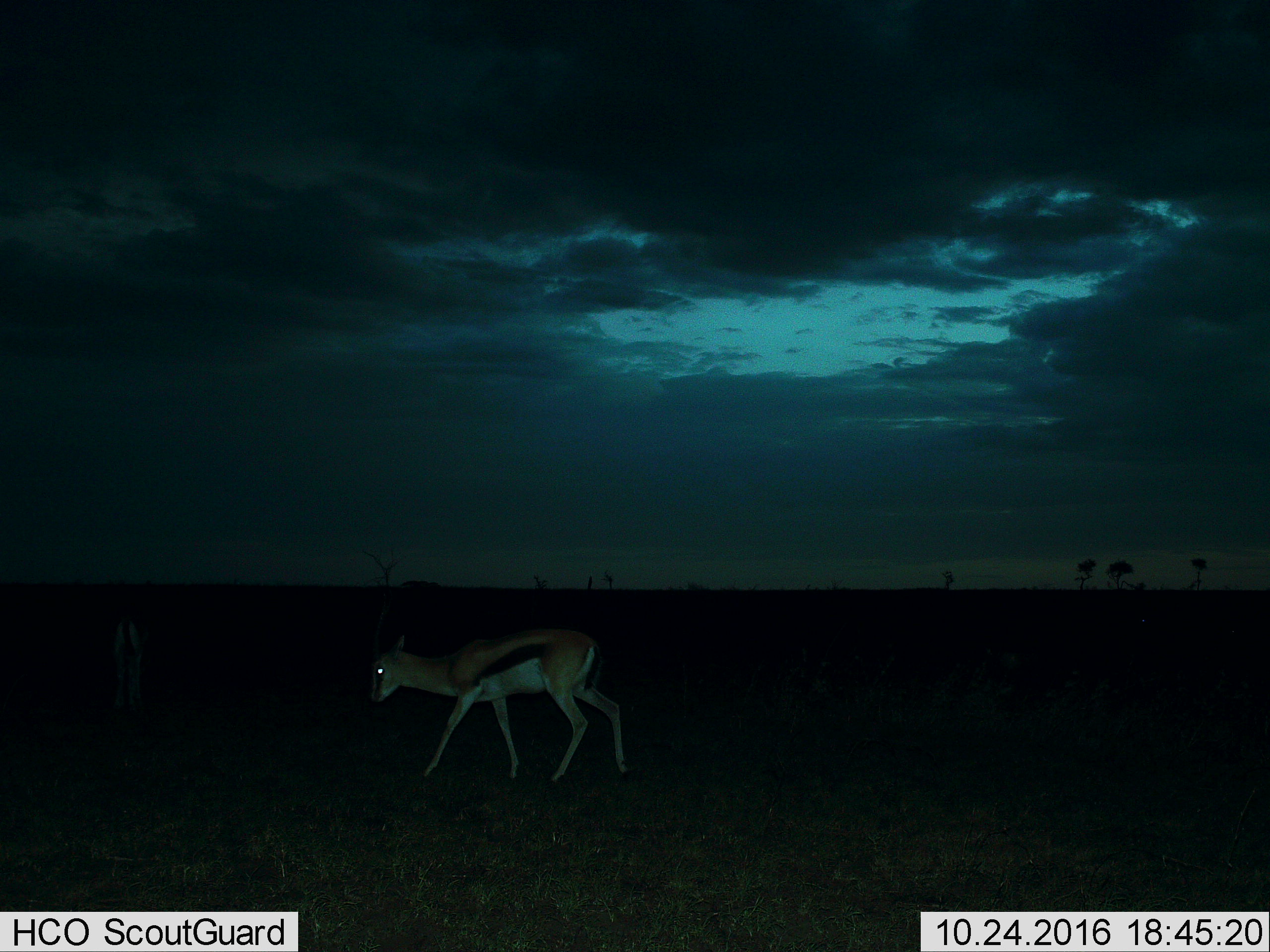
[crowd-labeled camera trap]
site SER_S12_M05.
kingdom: Animalia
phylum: Chordata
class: Mammalia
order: Artiodactyla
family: Bovidae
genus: Eudorcas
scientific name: Eudorcas thomsonii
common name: thomson's gazelle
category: gazellethomsons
Gazellethomsons (thomson's gazelle) (Eudorcas thomsonii), count 1. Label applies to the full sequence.